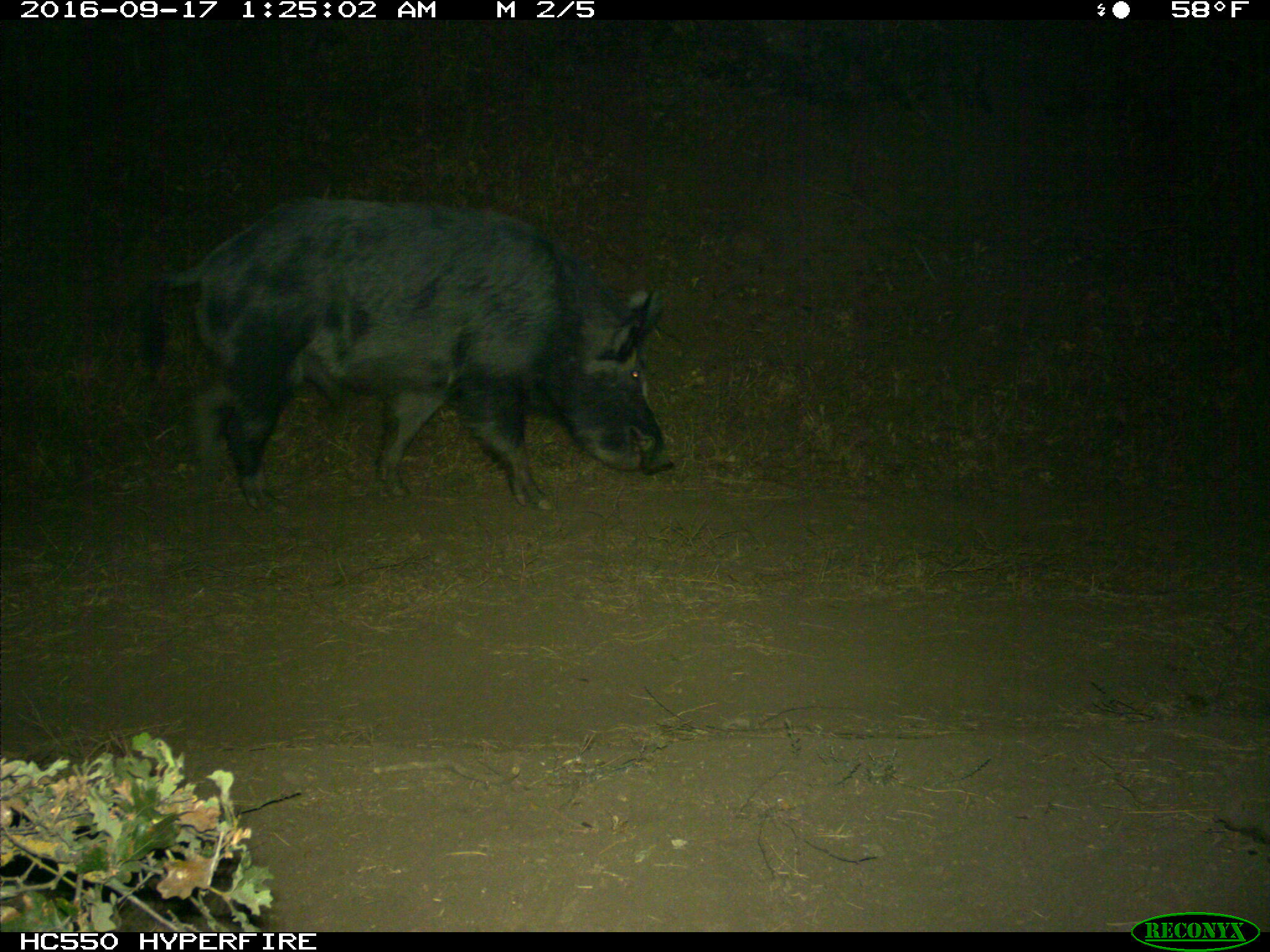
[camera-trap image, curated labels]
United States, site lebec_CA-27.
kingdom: Animalia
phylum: Chordata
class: Mammalia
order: Artiodactyla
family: Suidae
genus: Sus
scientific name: Sus scrofa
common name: wild boar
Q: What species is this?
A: Sus scrofa (wild boar).